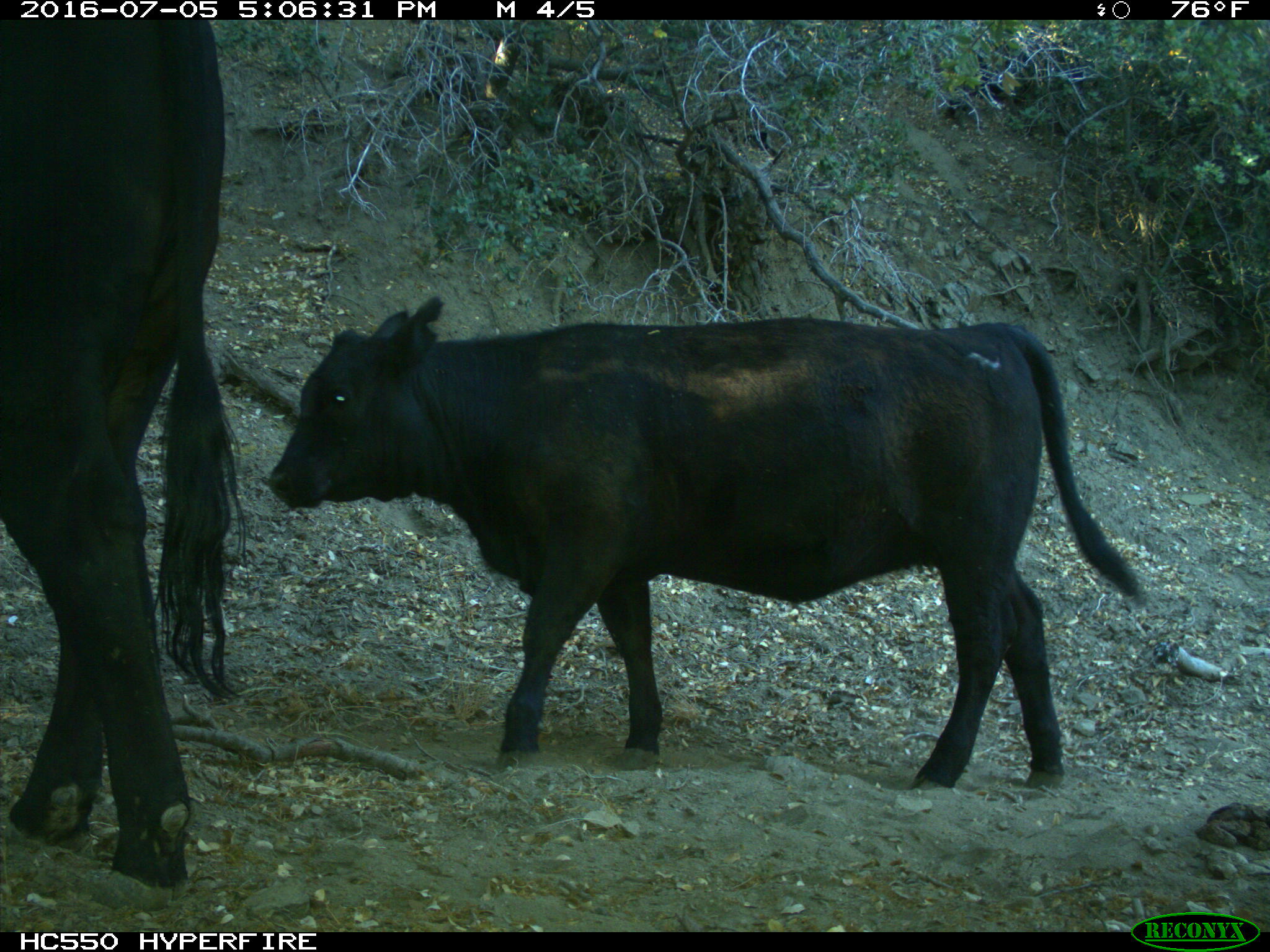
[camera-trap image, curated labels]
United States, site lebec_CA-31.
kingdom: Animalia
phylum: Chordata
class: Mammalia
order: Artiodactyla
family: Bovidae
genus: Bos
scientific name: Bos taurus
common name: domestic cow